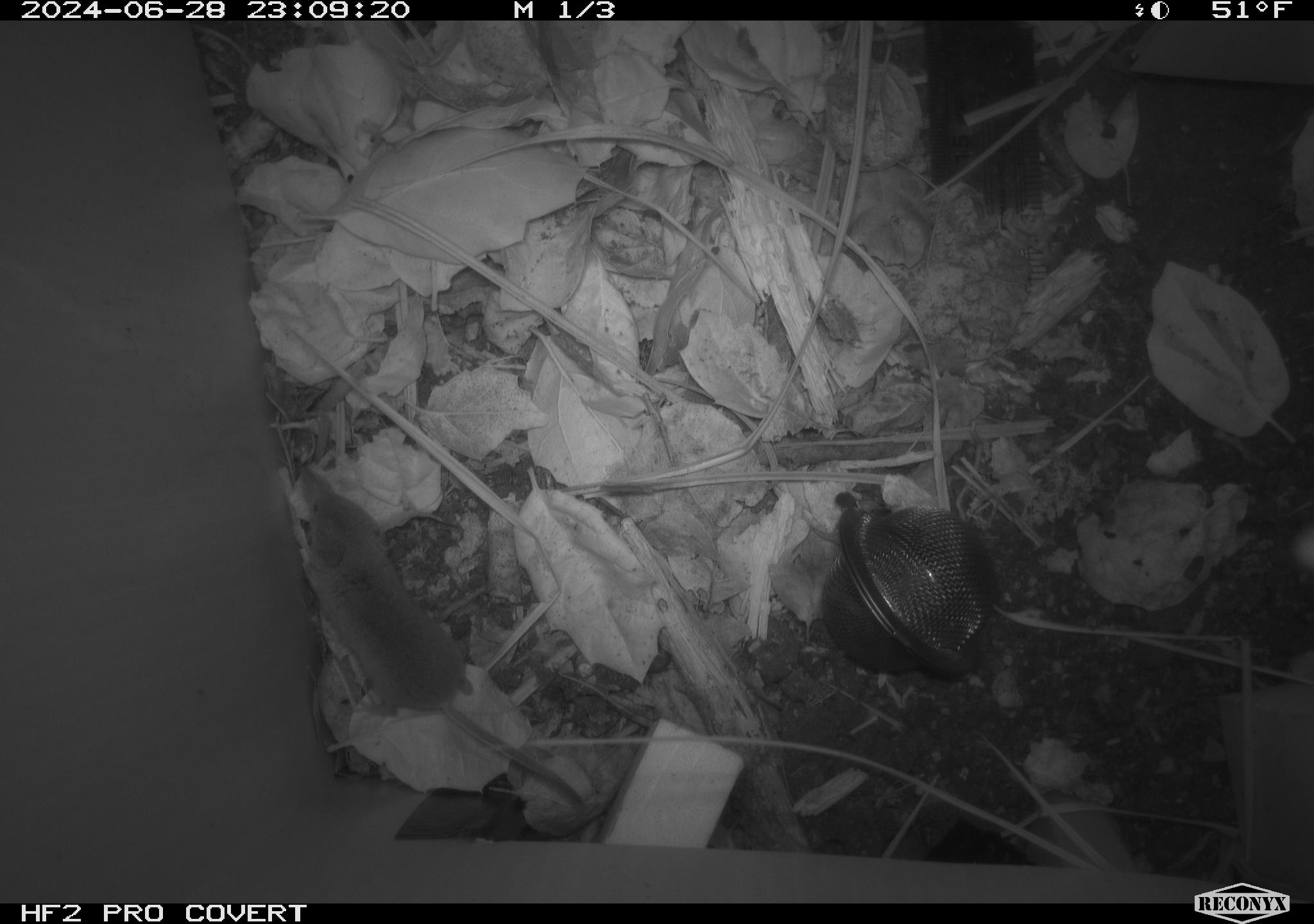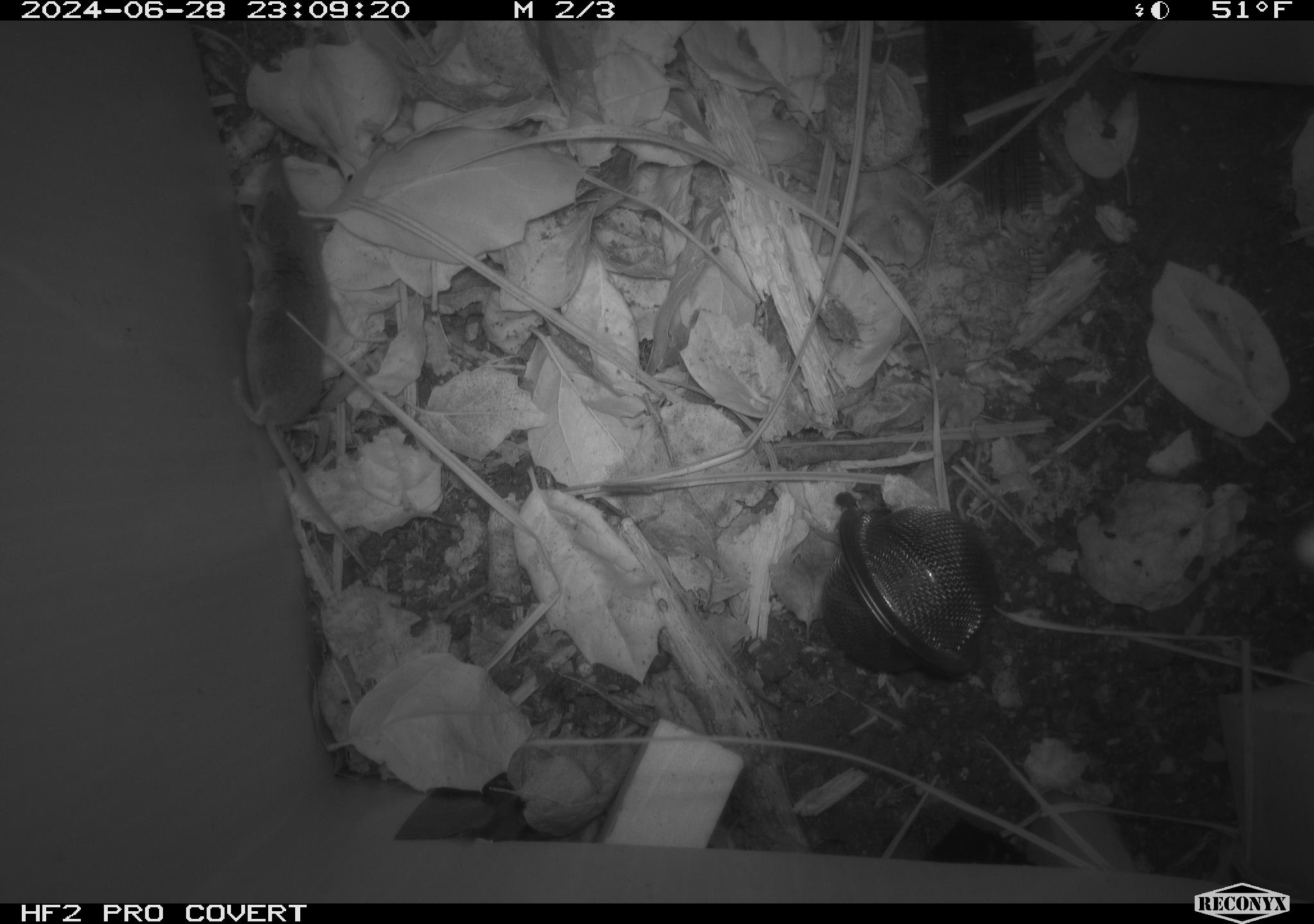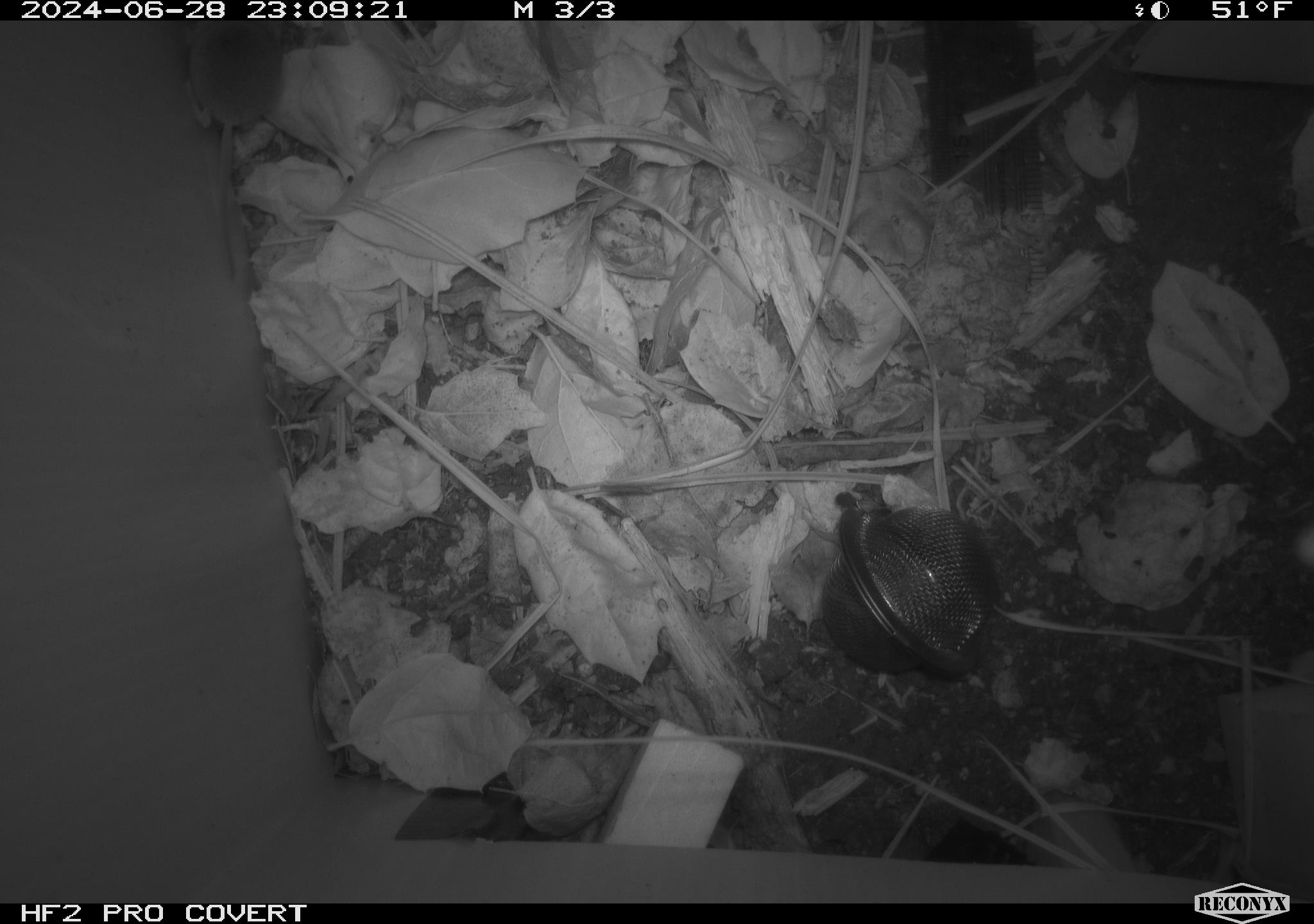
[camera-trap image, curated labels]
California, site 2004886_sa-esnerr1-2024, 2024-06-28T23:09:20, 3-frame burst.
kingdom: Animalia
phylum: Chordata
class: Mammalia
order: Eulipotyphla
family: Soricidae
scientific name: Soricidae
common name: shrews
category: soricidae family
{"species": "soricidae family (shrews) (Soricidae)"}